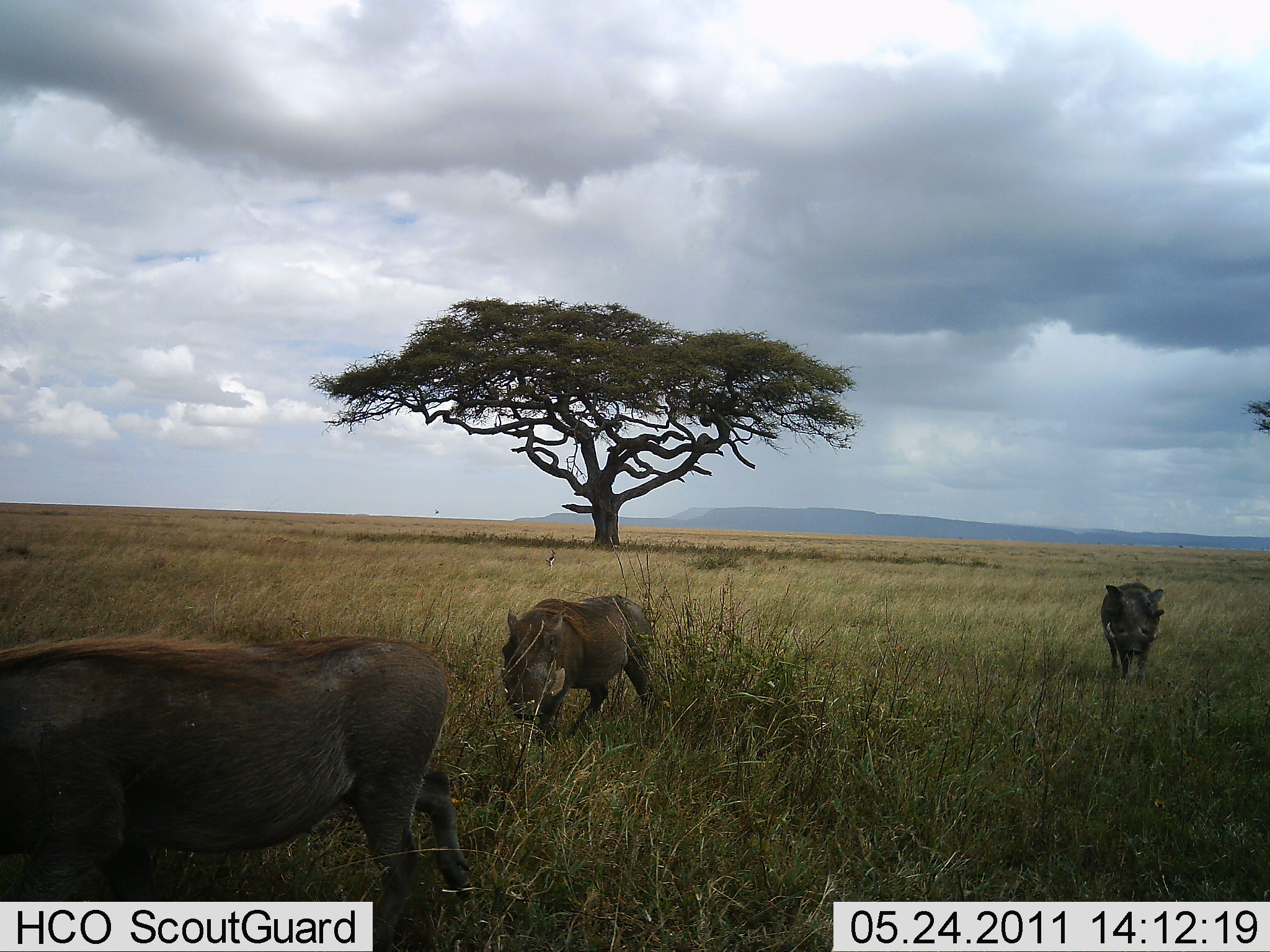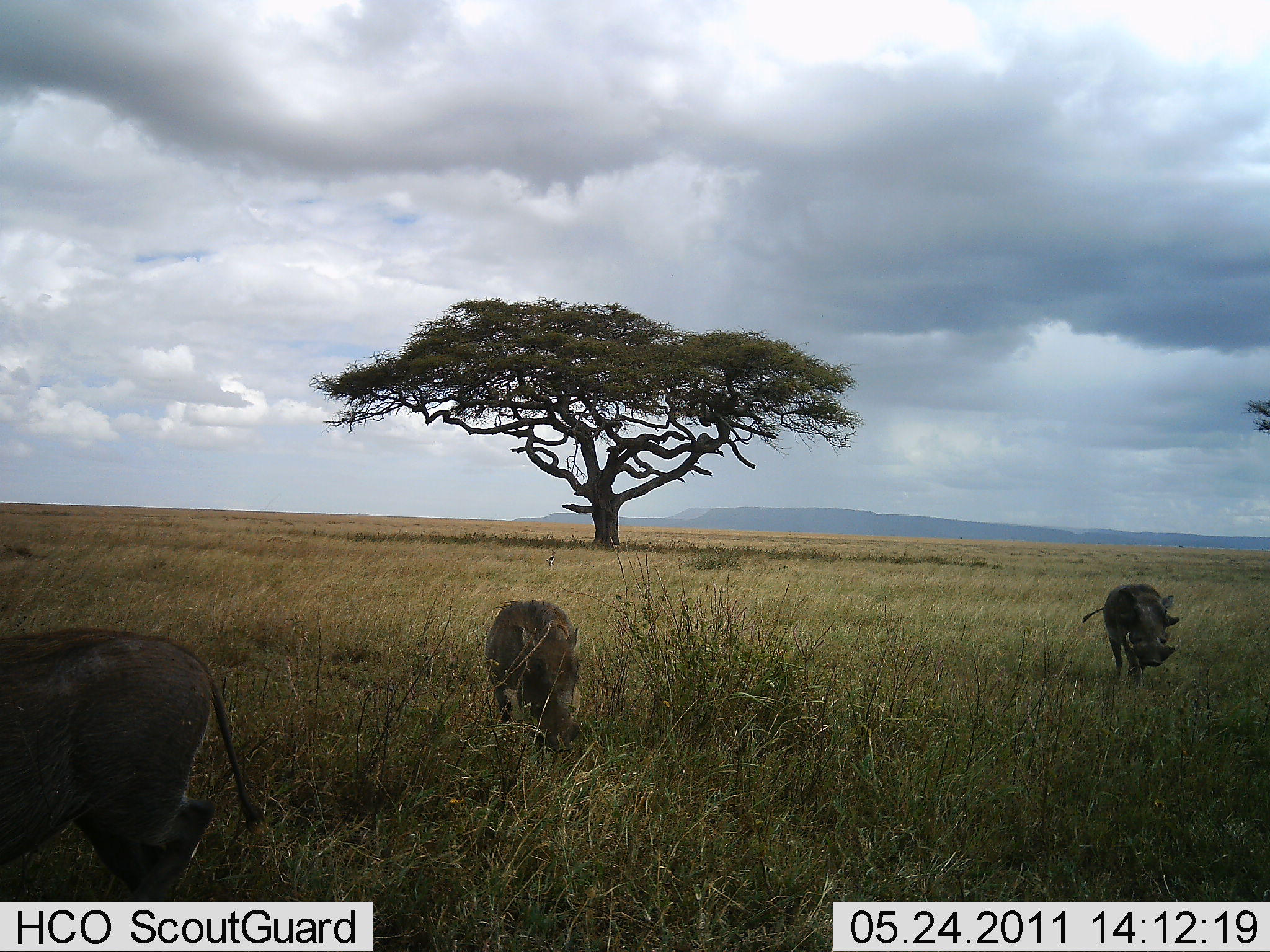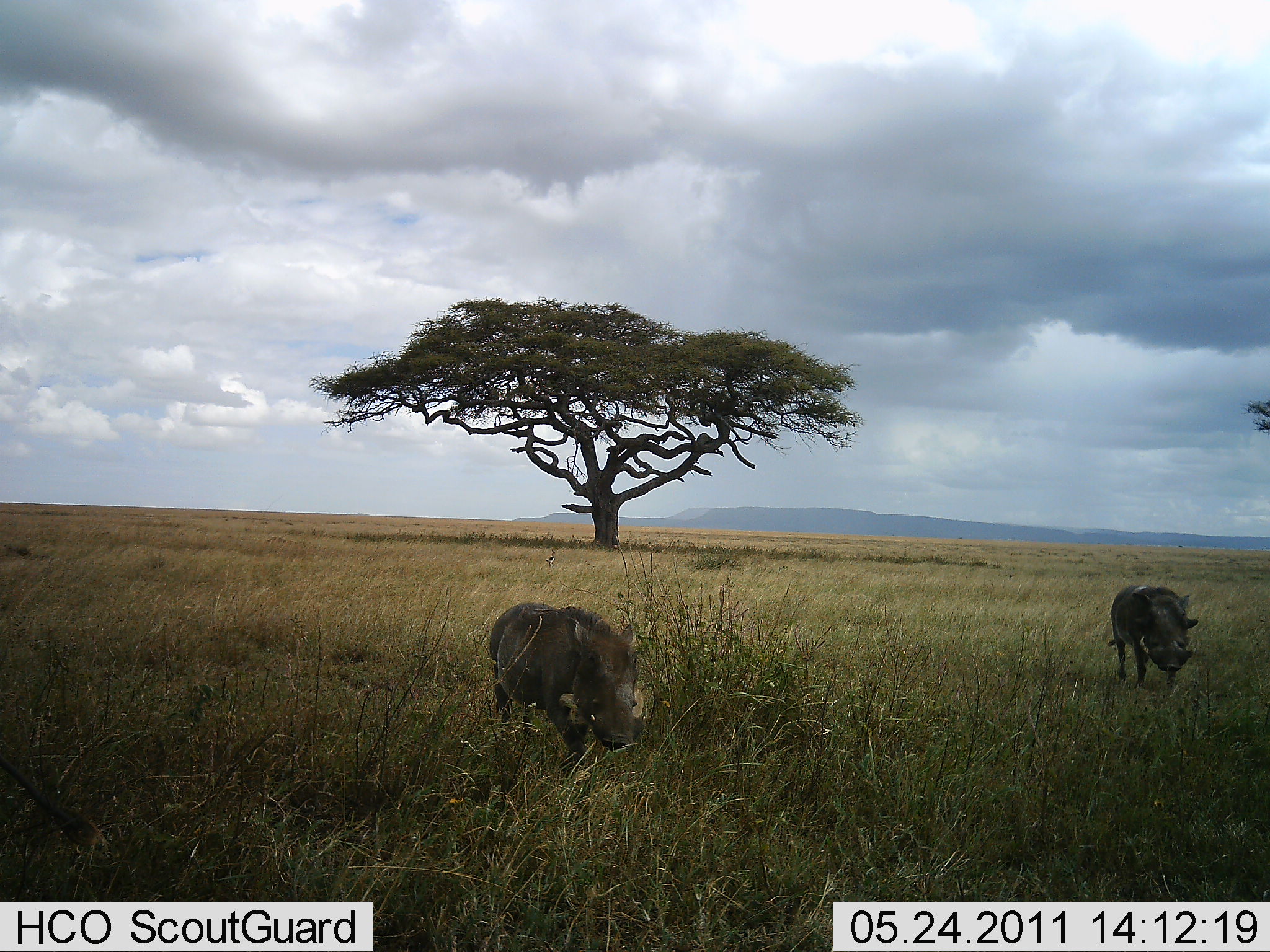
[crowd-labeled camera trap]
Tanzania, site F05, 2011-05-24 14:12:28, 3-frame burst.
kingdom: Animalia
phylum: Chordata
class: Mammalia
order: Artiodactyla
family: Suidae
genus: Phacochoerus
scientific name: Phacochoerus africanus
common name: warthog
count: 3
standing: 25%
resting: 0%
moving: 83%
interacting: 0%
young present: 0%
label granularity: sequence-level